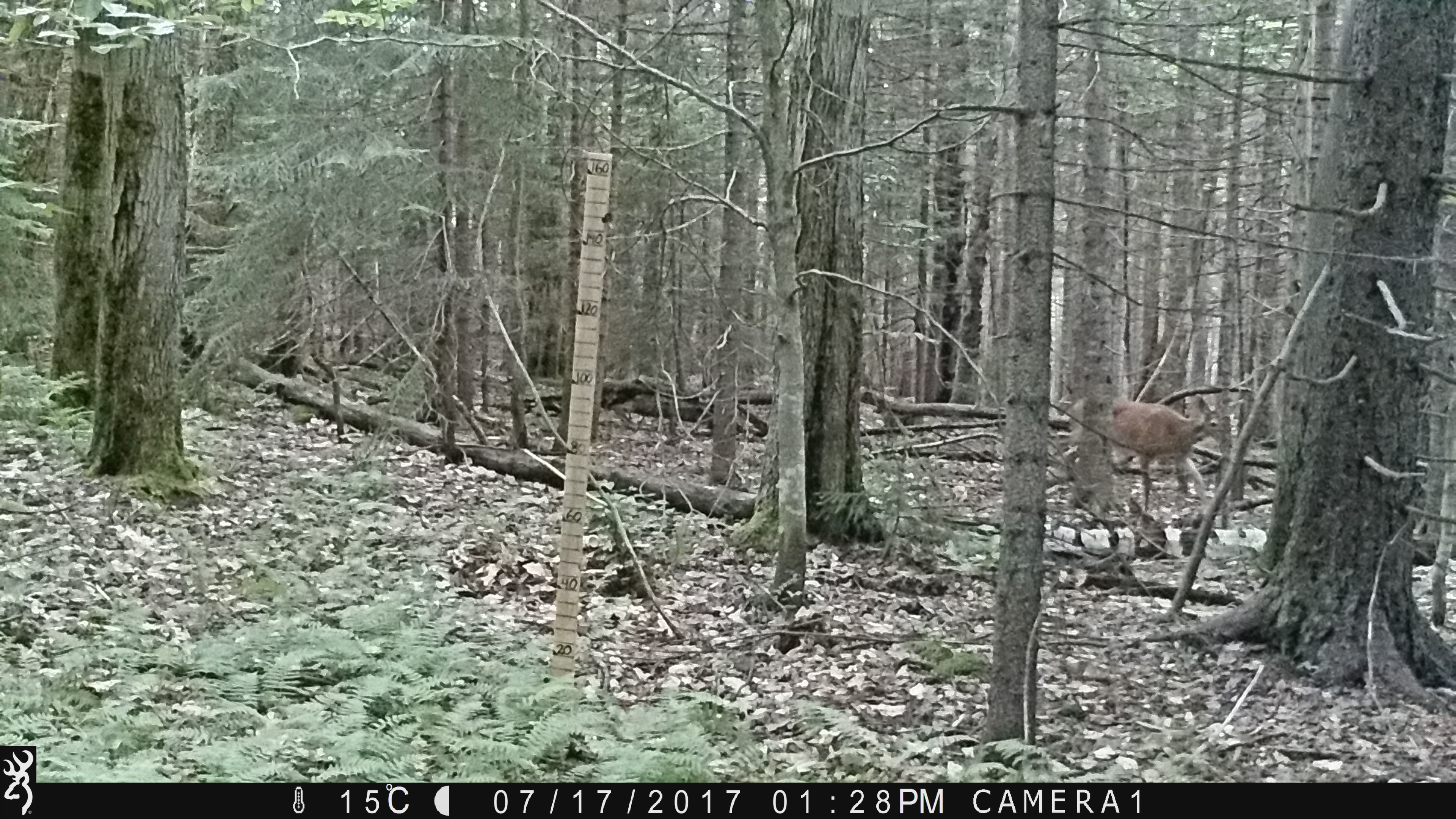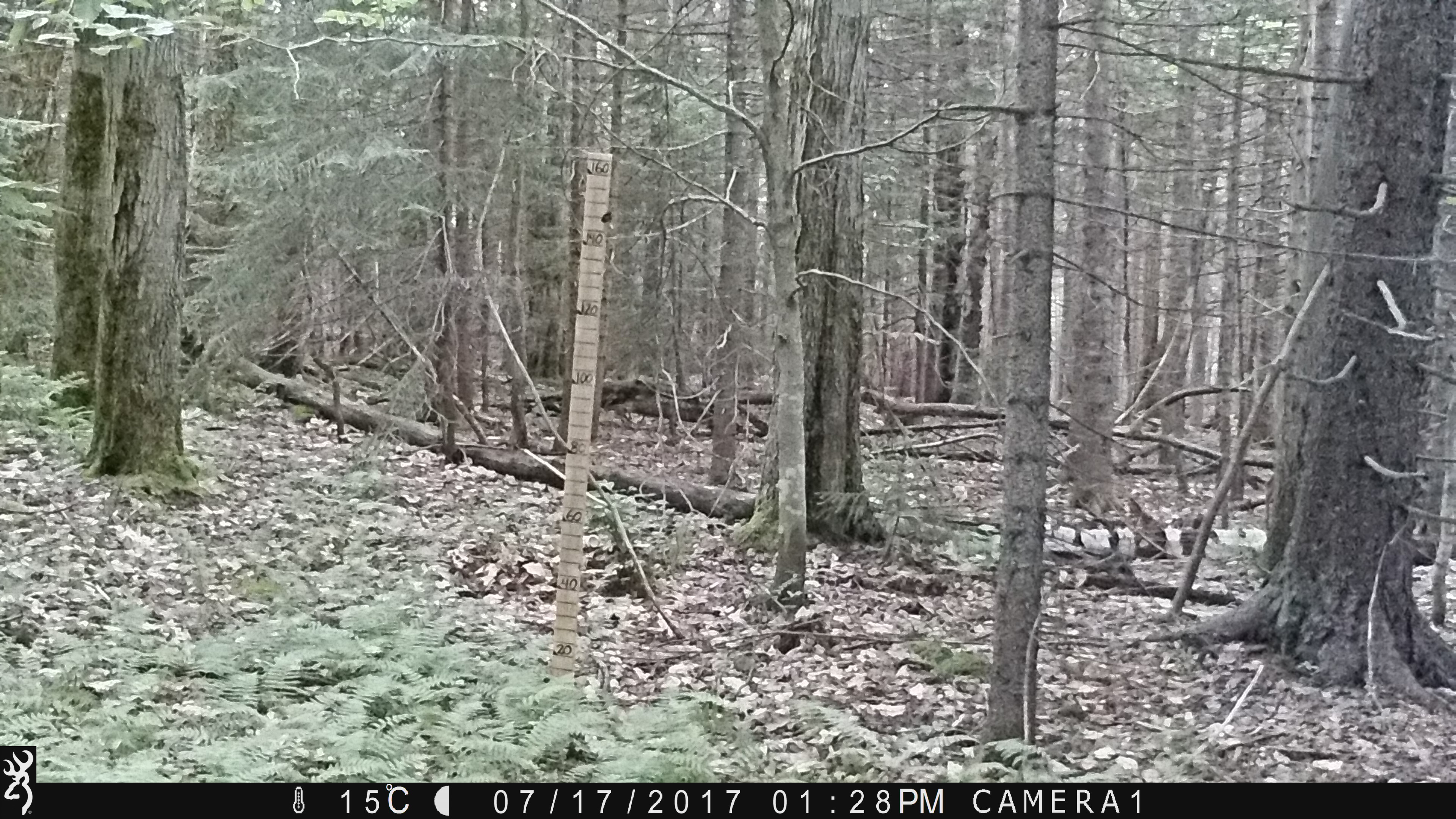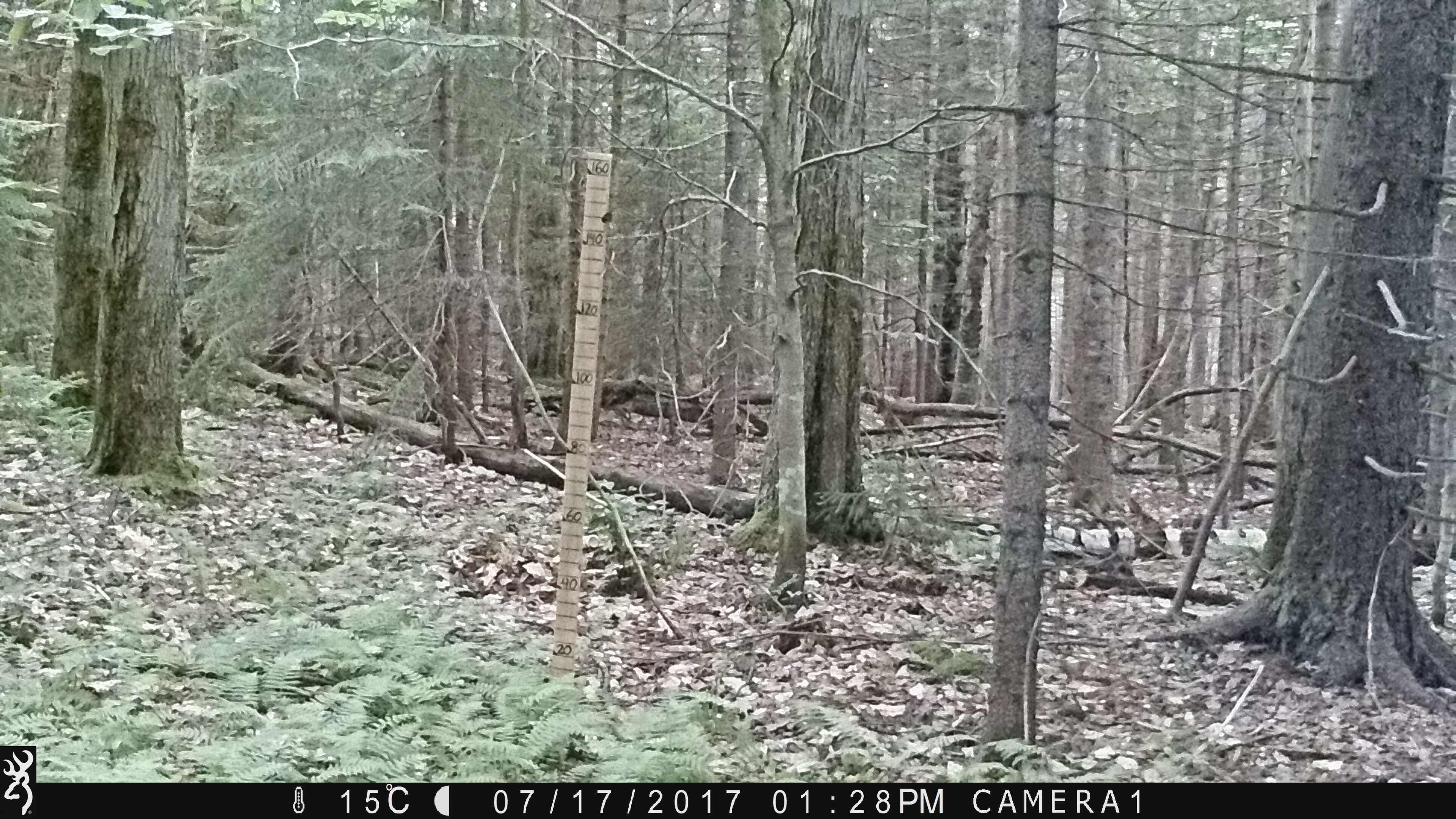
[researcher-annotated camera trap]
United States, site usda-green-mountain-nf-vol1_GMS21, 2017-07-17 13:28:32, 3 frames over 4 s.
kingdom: Animalia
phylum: Chordata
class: Mammalia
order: Artiodactyla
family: Cervidae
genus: Odocoileus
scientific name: Odocoileus virginianus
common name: white-tailed deer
White-tailed deer (Odocoileus virginianus).